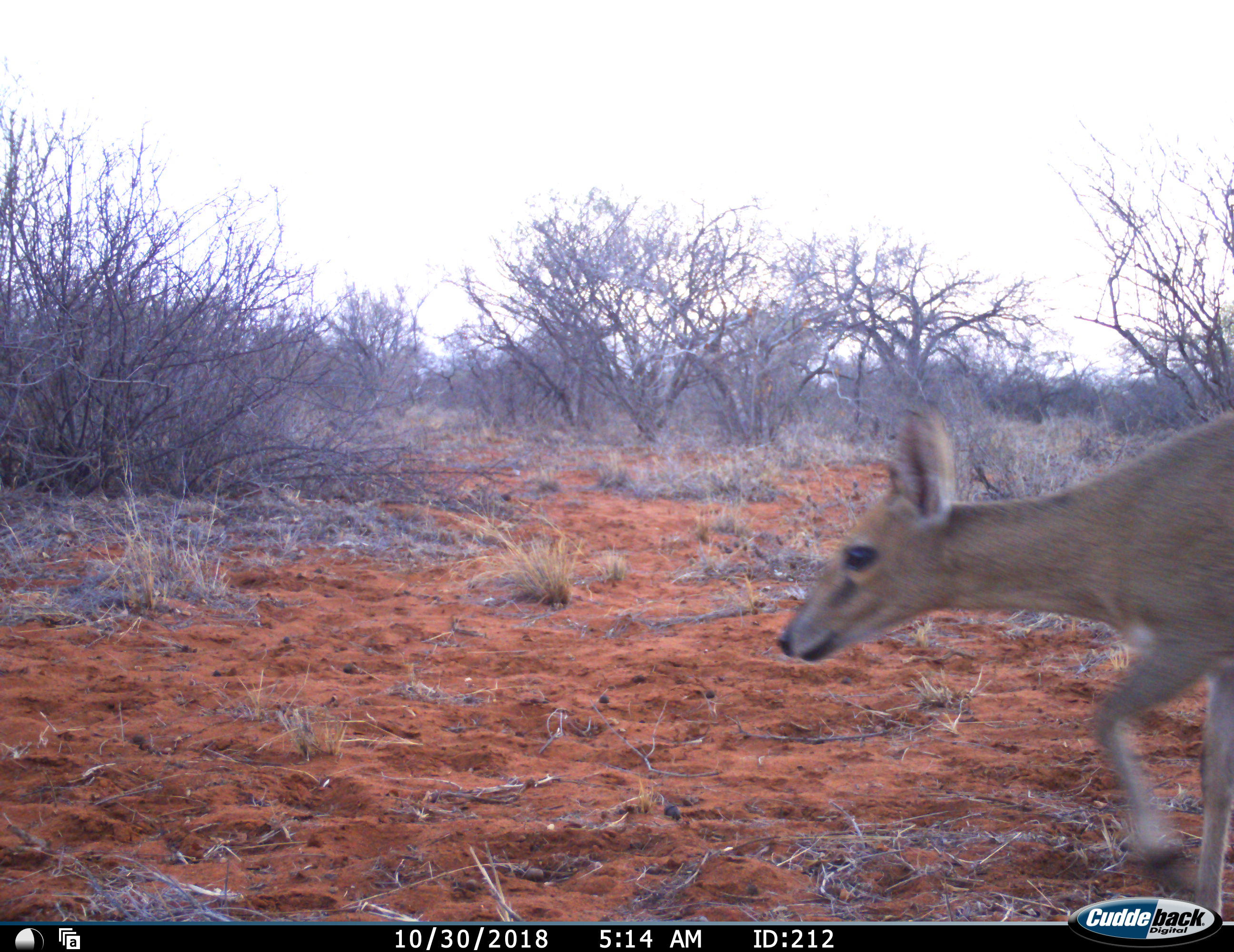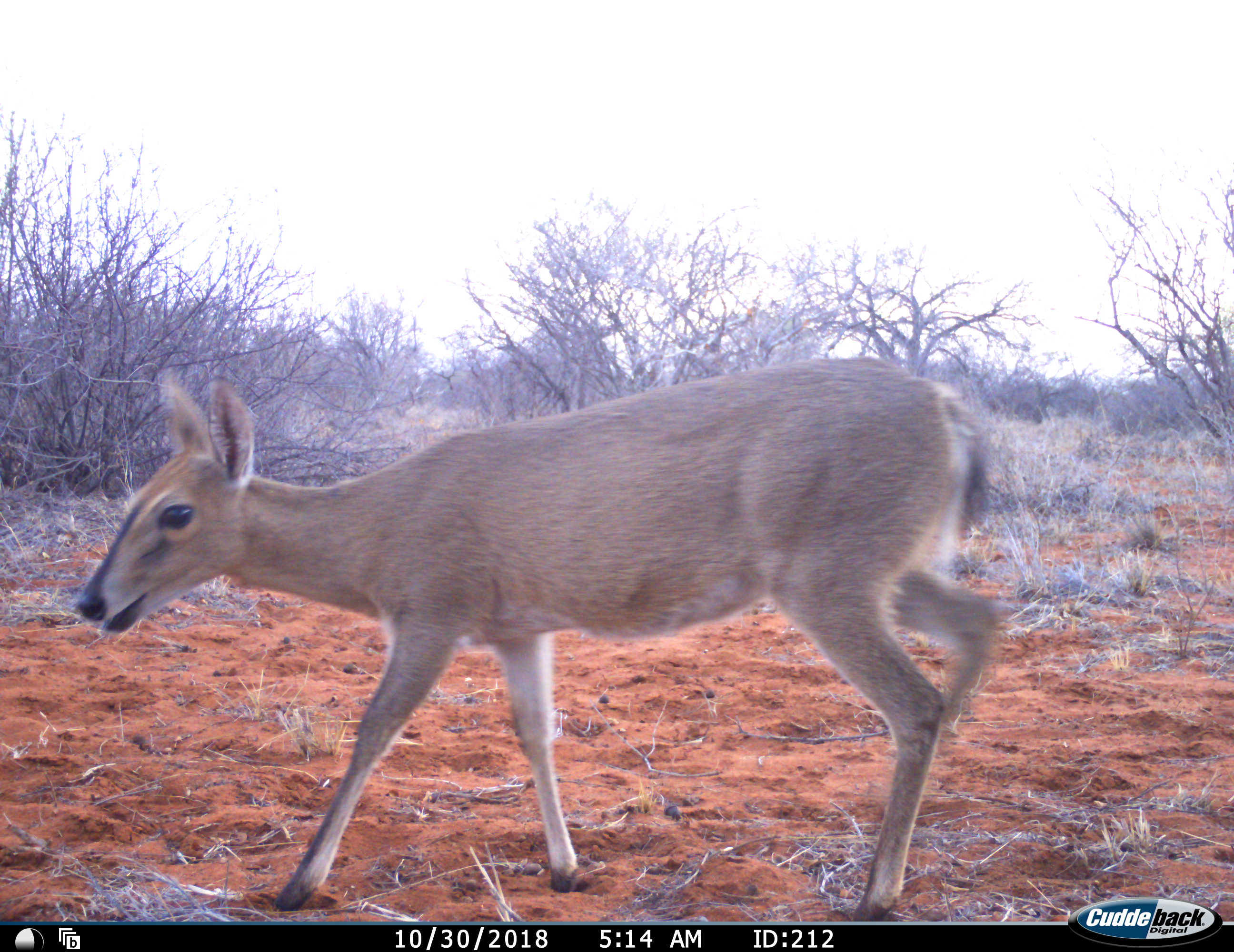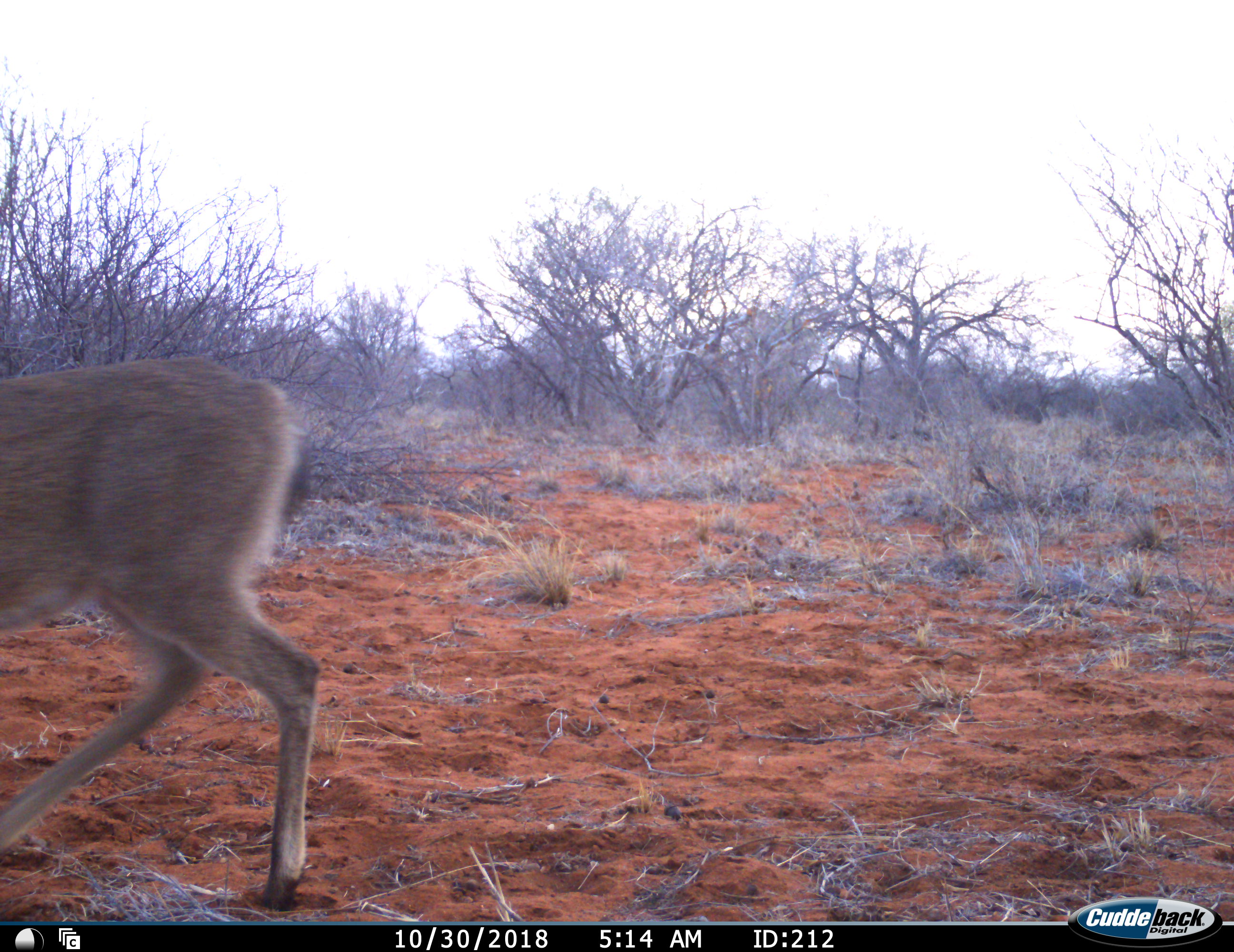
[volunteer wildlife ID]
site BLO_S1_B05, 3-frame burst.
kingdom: Animalia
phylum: Chordata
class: Mammalia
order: Artiodactyla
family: Bovidae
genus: Sylvicapra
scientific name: Sylvicapra grimmia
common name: common duiker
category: duikercommongrey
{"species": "duikercommongrey (common duiker) (Sylvicapra grimmia)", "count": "1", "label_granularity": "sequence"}